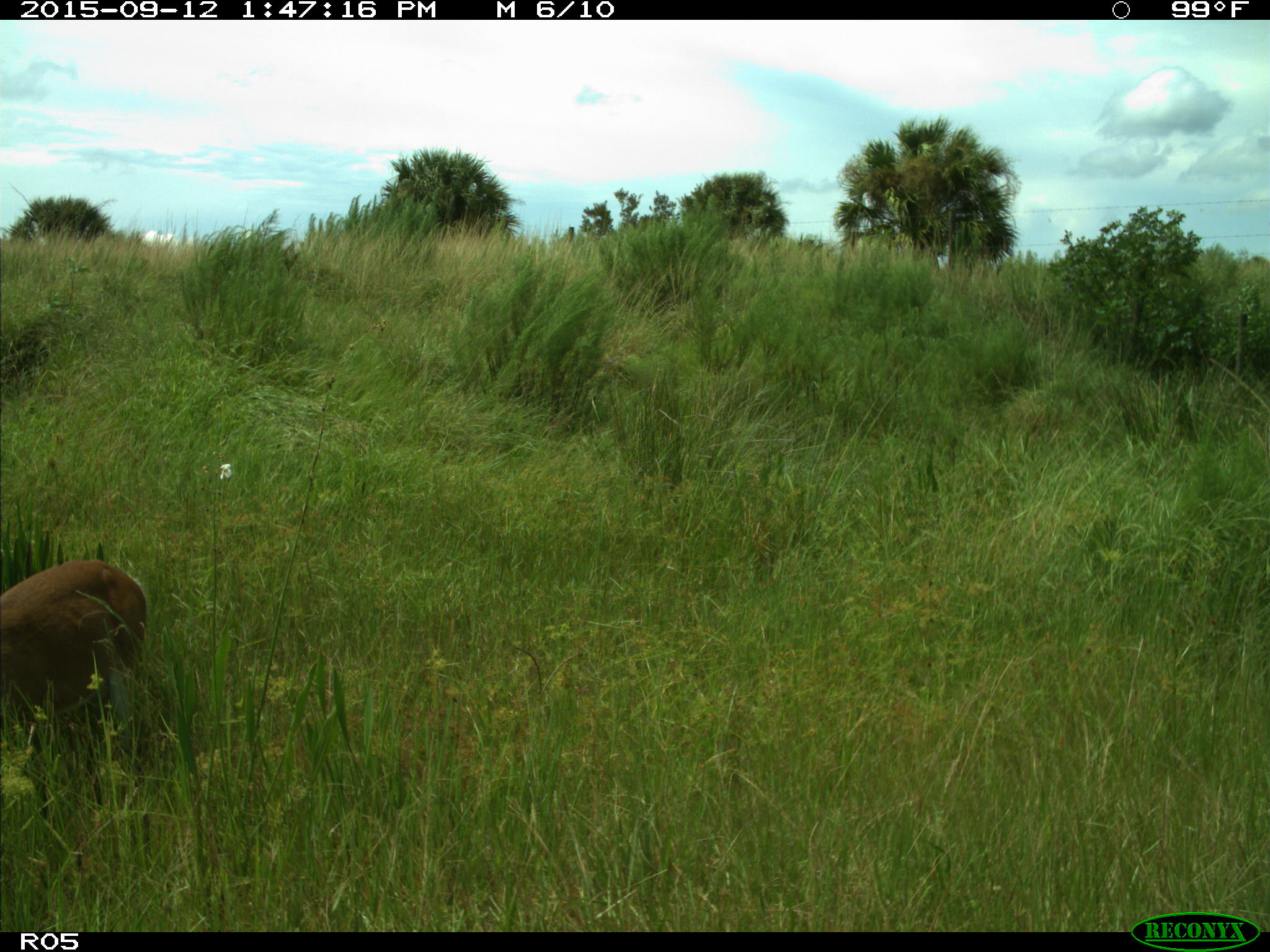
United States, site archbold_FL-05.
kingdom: Animalia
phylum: Chordata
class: Mammalia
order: Artiodactyla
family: Cervidae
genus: Odocoileus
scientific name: Odocoileus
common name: deer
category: unidentified deer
Unidentified deer (deer) (Odocoileus).